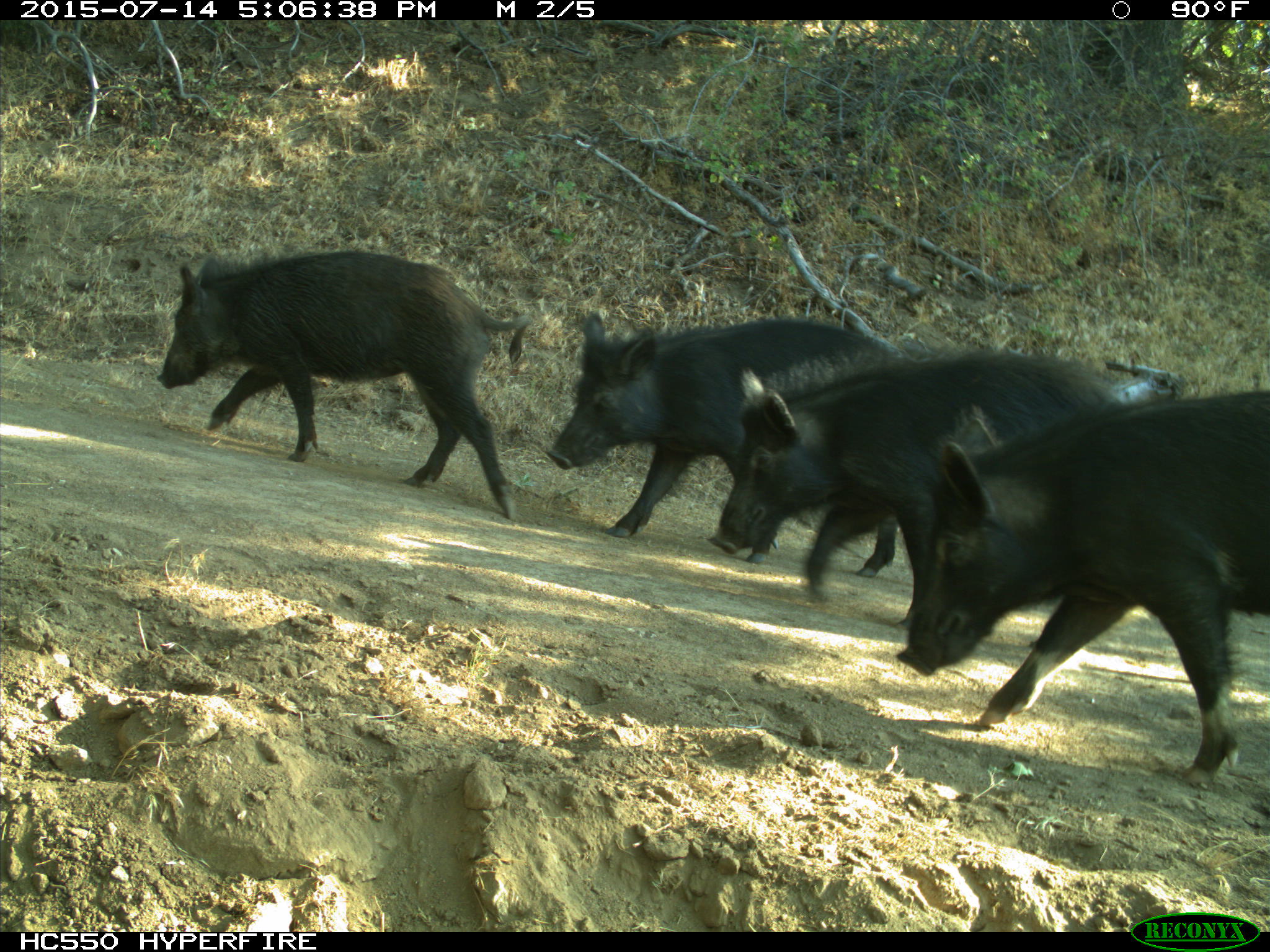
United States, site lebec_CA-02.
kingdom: Animalia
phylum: Chordata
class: Mammalia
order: Artiodactyla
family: Suidae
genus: Sus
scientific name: Sus scrofa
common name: wild boar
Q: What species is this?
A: Sus scrofa (wild boar).